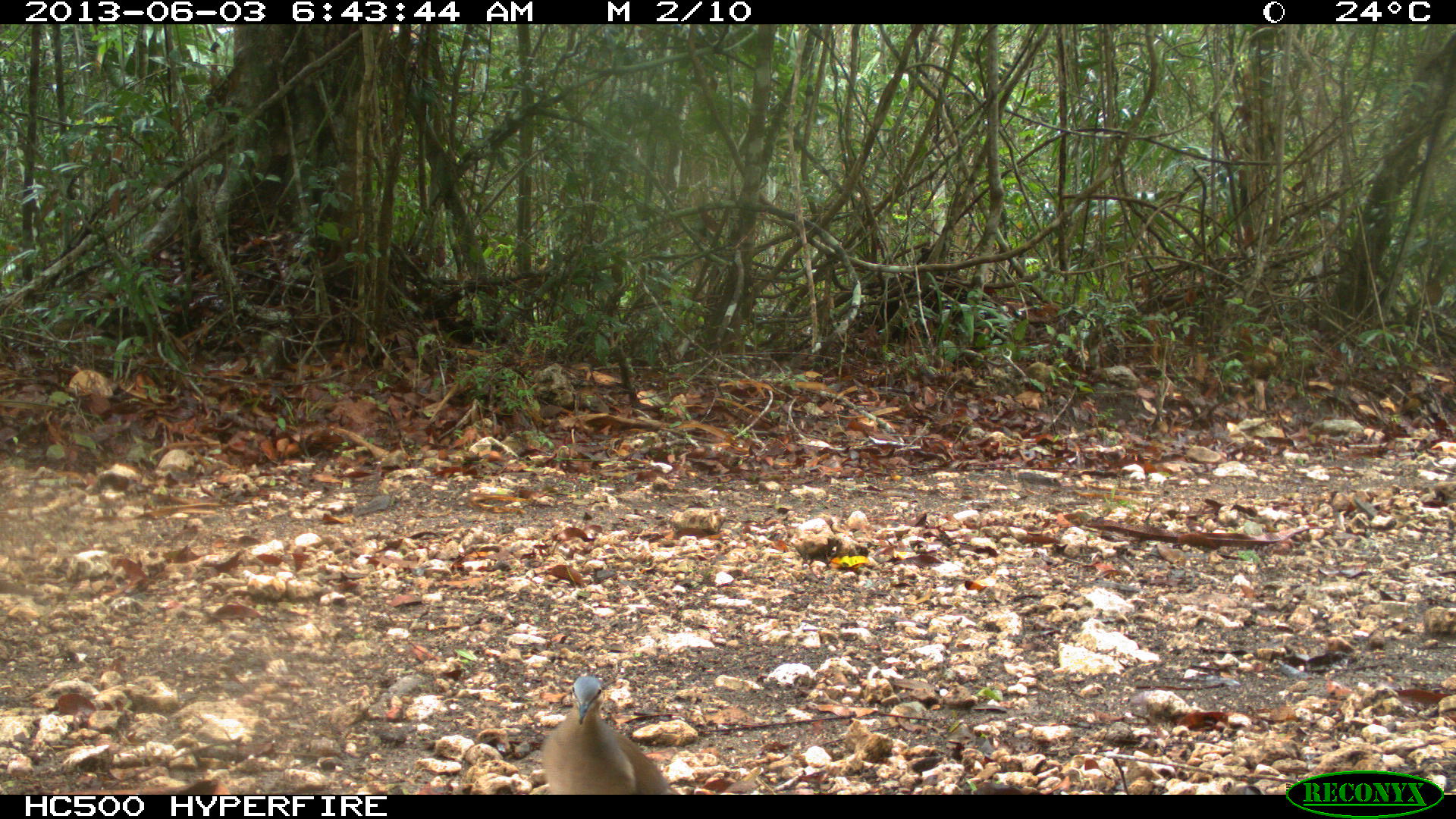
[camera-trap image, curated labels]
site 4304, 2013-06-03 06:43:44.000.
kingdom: Animalia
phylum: Chordata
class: Aves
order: Columbiformes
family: Columbidae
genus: Leptotila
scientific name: Leptotila plumbeiceps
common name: gray-headed dove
Leptotila plumbeiceps (gray-headed dove), count 1.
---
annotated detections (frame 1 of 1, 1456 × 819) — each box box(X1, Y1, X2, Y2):
leptotila plumbeiceps: box(542, 673, 671, 794)